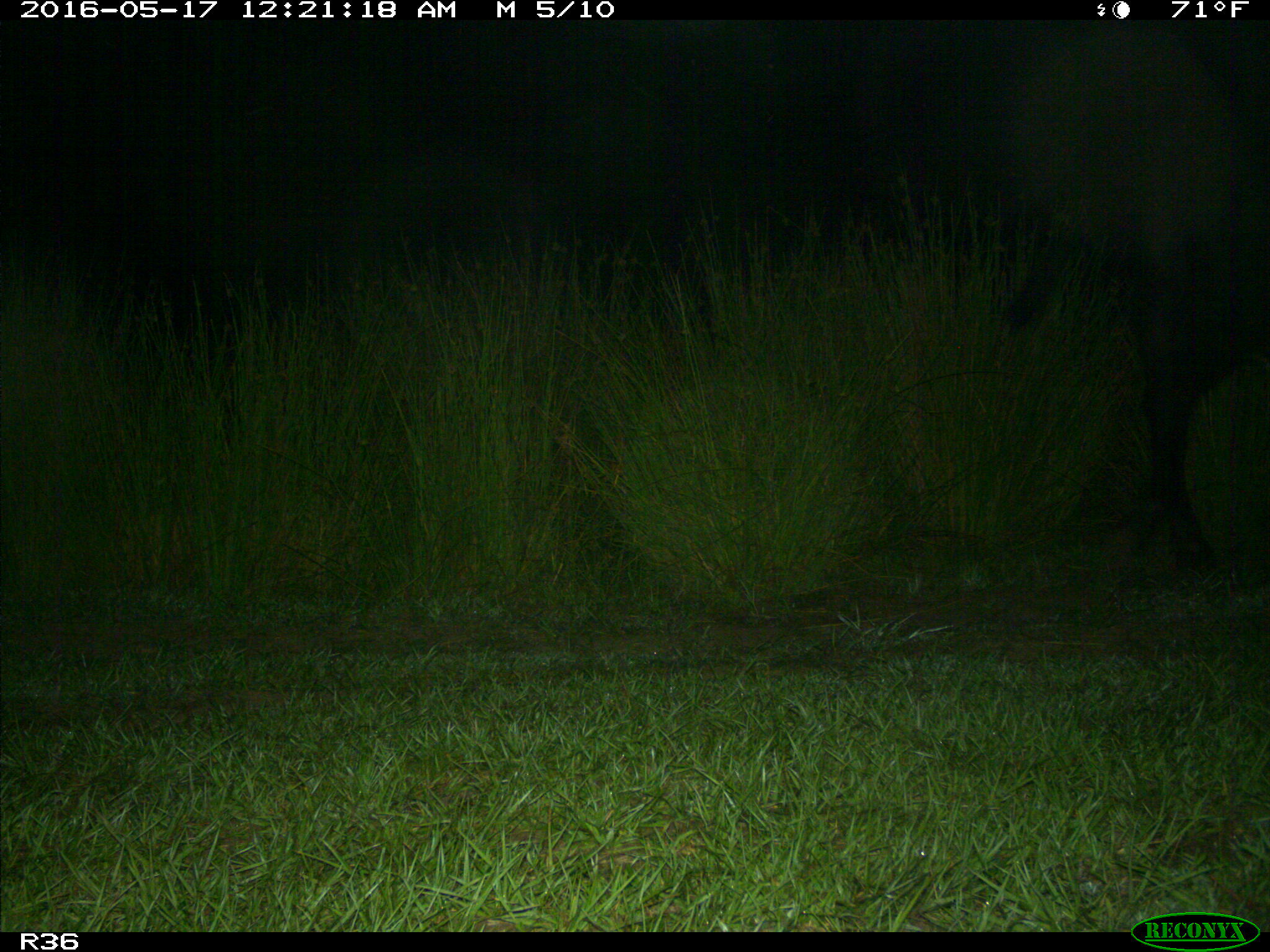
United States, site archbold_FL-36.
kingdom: Animalia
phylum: Chordata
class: Mammalia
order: Artiodactyla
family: Bovidae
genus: Bos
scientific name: Bos taurus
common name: domestic cow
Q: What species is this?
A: Bos taurus (domestic cow).